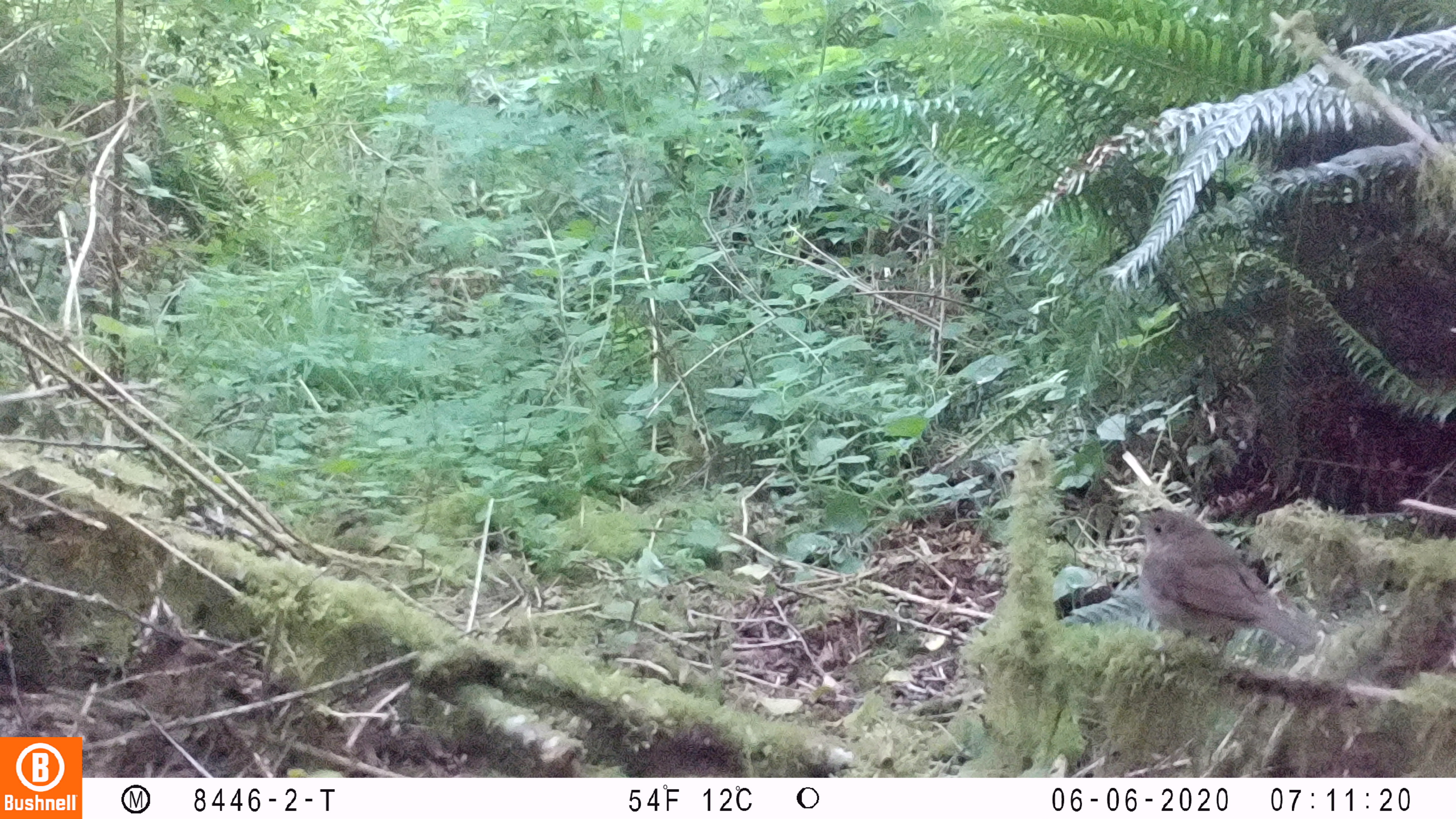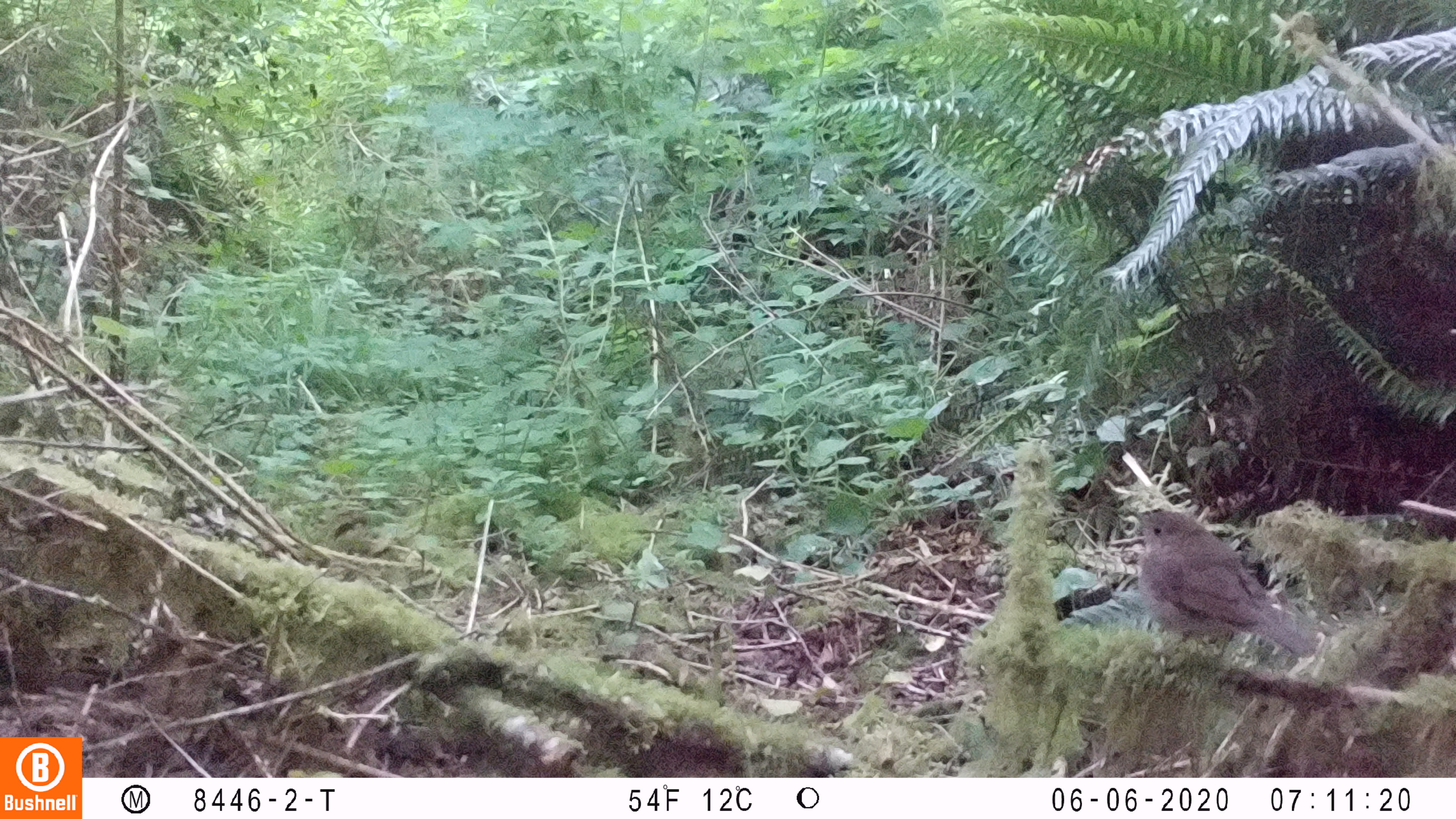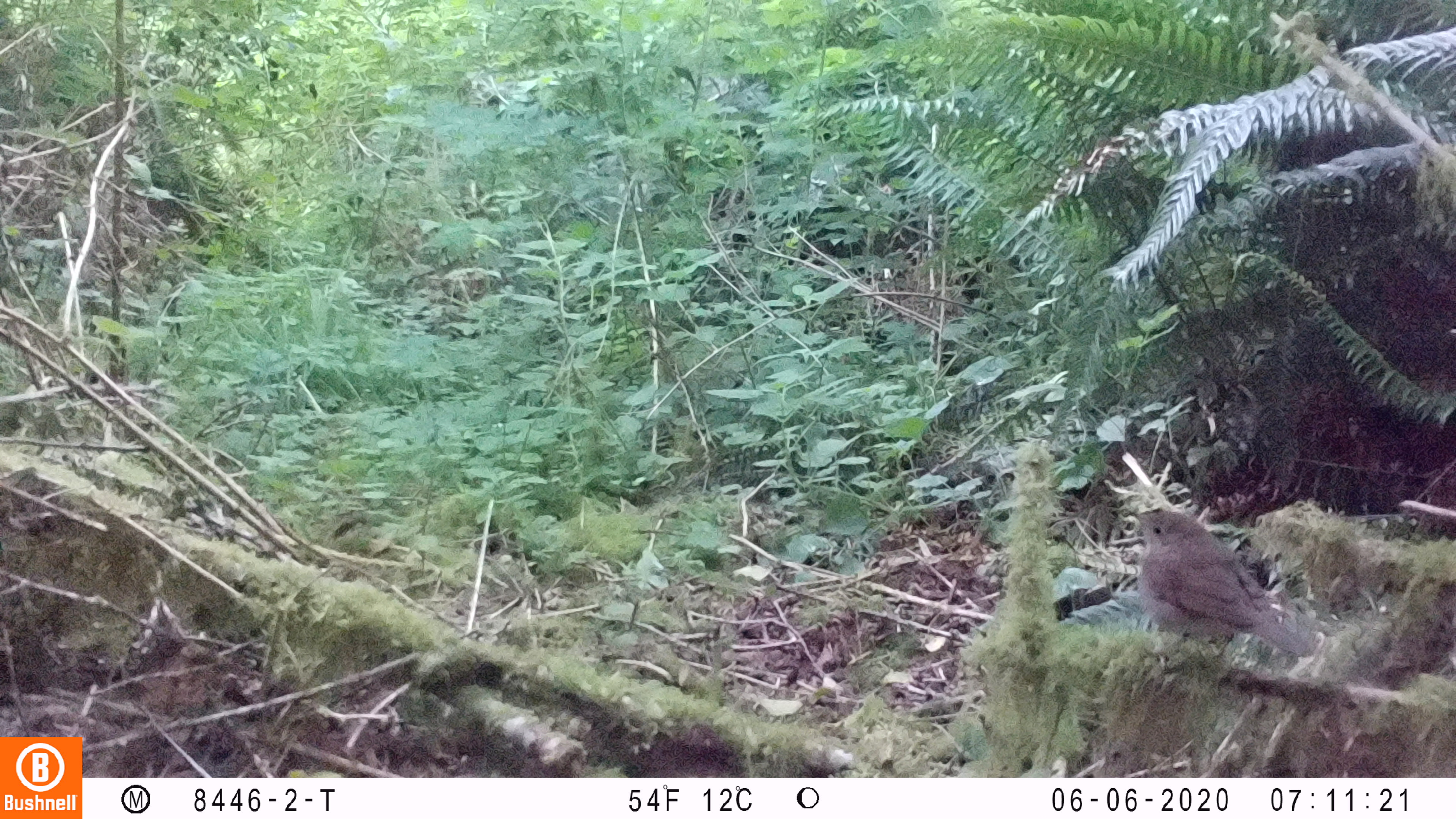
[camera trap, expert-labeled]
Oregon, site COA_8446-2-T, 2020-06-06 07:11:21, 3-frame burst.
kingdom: Animalia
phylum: Chordata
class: Aves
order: Passeriformes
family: Turdidae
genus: Catharus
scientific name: Catharus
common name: brown thrushes and nightingale-thrushes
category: catharus species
Catharus species (brown thrushes and nightingale-thrushes) (Catharus).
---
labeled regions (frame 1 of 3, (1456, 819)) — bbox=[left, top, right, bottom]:
catharus species: bbox=[1125, 488, 1327, 668]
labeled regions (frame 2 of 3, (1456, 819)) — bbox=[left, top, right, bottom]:
catharus species: bbox=[1120, 496, 1318, 668]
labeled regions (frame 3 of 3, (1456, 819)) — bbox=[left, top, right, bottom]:
catharus species: bbox=[1121, 499, 1314, 668]